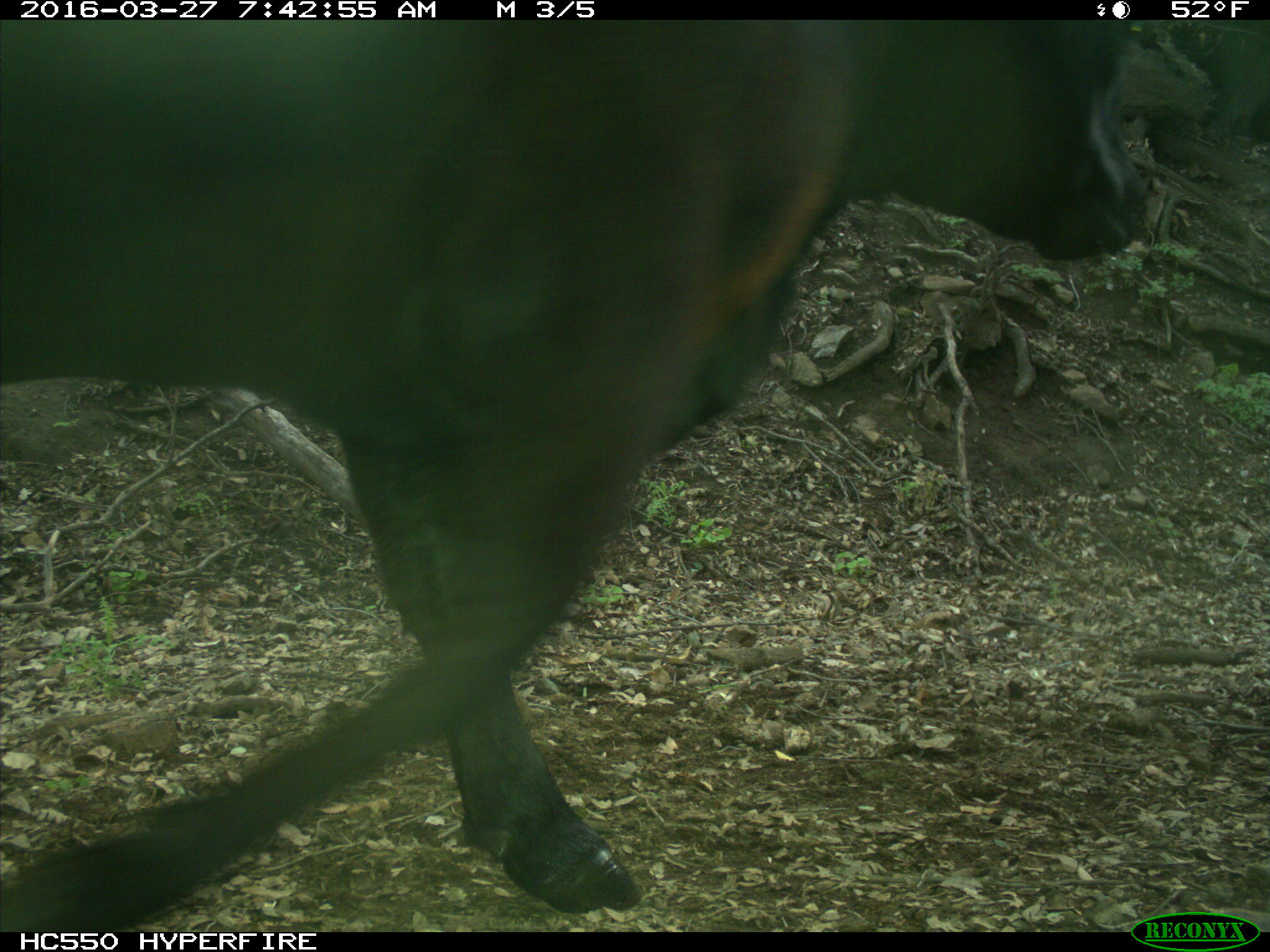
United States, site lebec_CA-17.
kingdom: Animalia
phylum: Chordata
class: Mammalia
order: Artiodactyla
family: Bovidae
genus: Bos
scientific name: Bos taurus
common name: domestic cow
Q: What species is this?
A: Bos taurus (domestic cow).